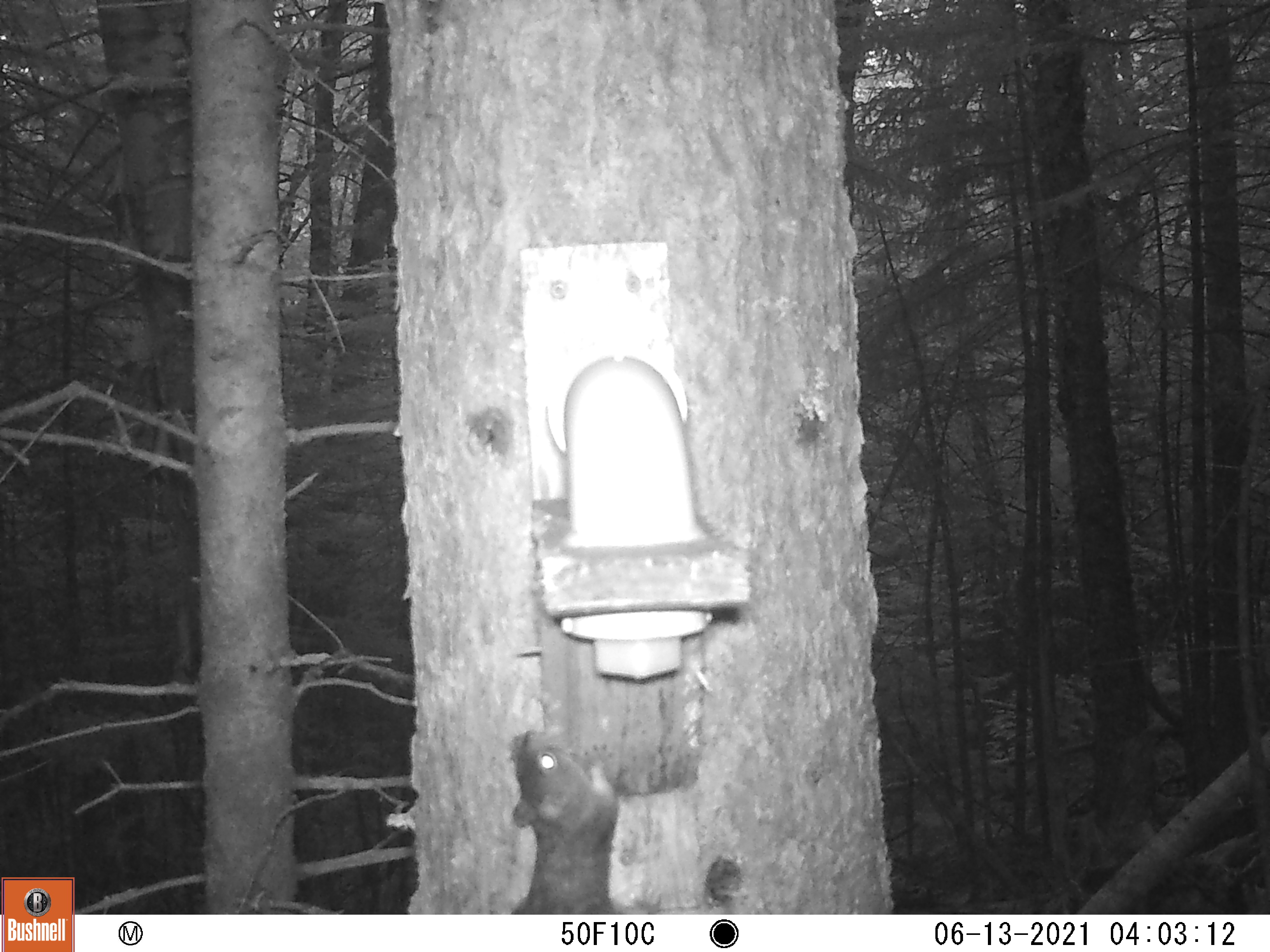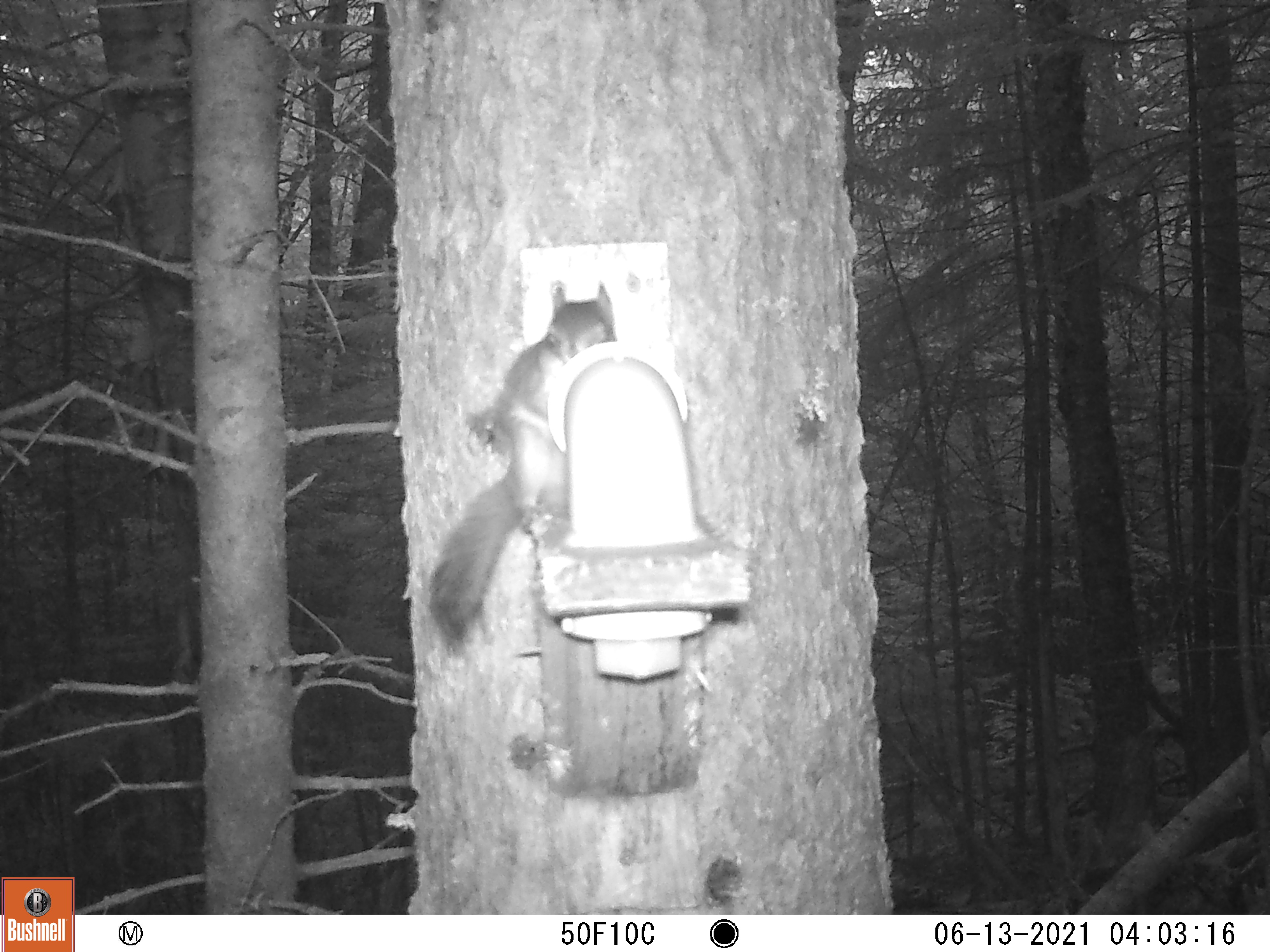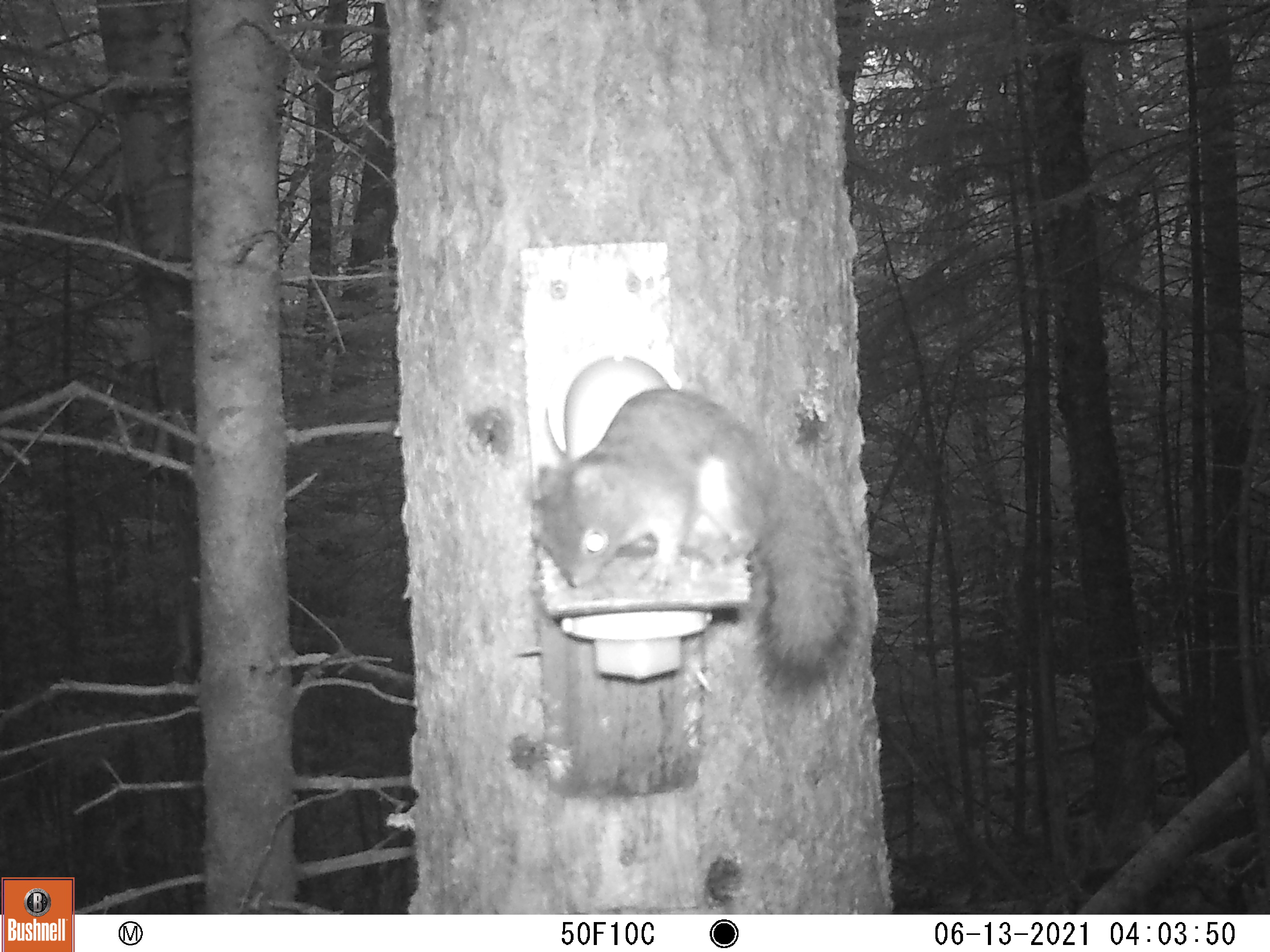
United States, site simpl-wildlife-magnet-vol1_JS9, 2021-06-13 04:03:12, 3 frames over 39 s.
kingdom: Animalia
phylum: Chordata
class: Mammalia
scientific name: Mammalia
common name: mammal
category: mammal sp.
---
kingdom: Animalia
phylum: Chordata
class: Mammalia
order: Rodentia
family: Sciuridae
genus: Tamiasciurus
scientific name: Tamiasciurus hudsonicus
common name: red squirrel